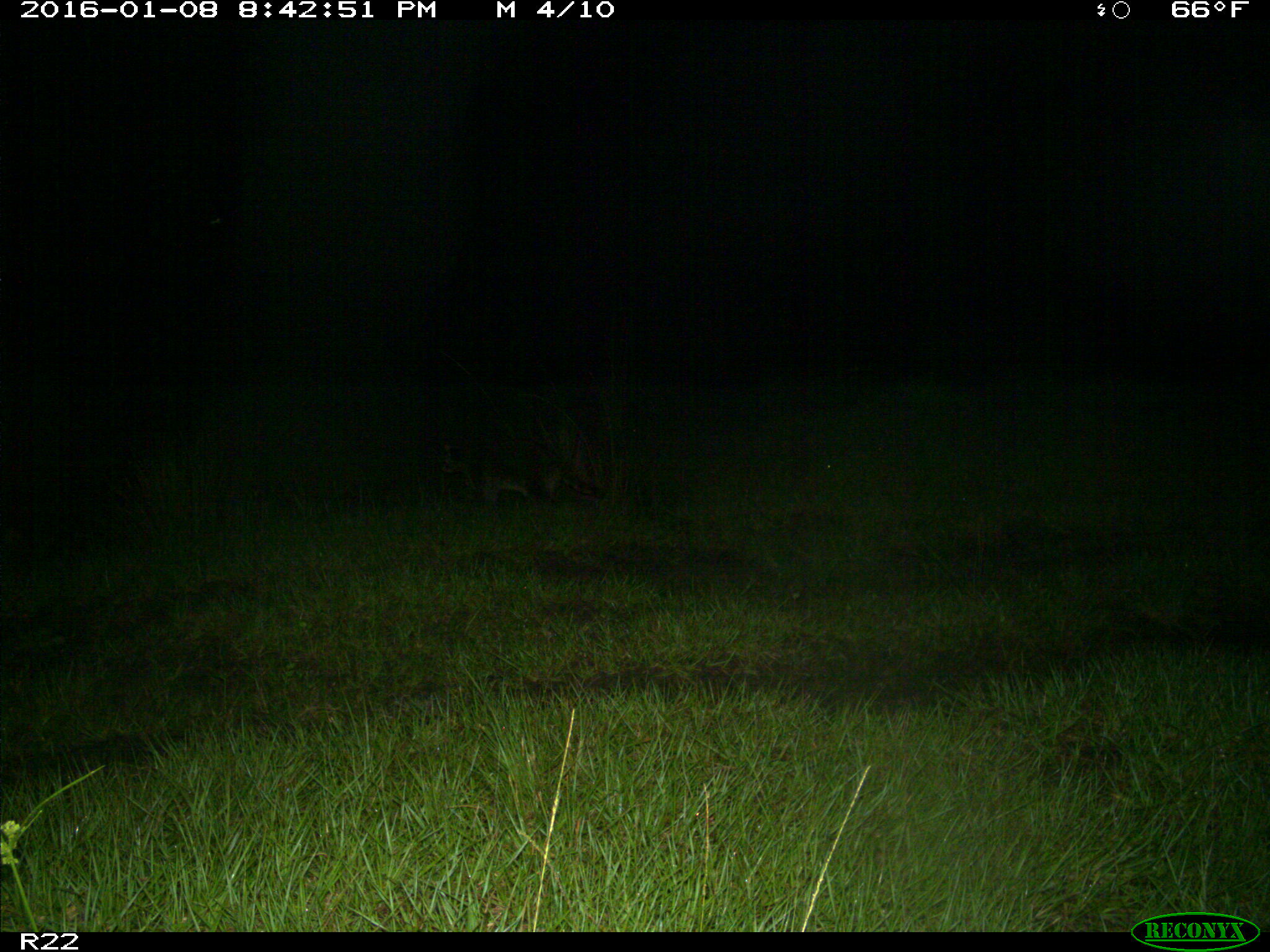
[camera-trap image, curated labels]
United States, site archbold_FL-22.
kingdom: Animalia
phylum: Chordata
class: Mammalia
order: Carnivora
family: Procyonidae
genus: Procyon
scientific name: Procyon lotor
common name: common raccoon